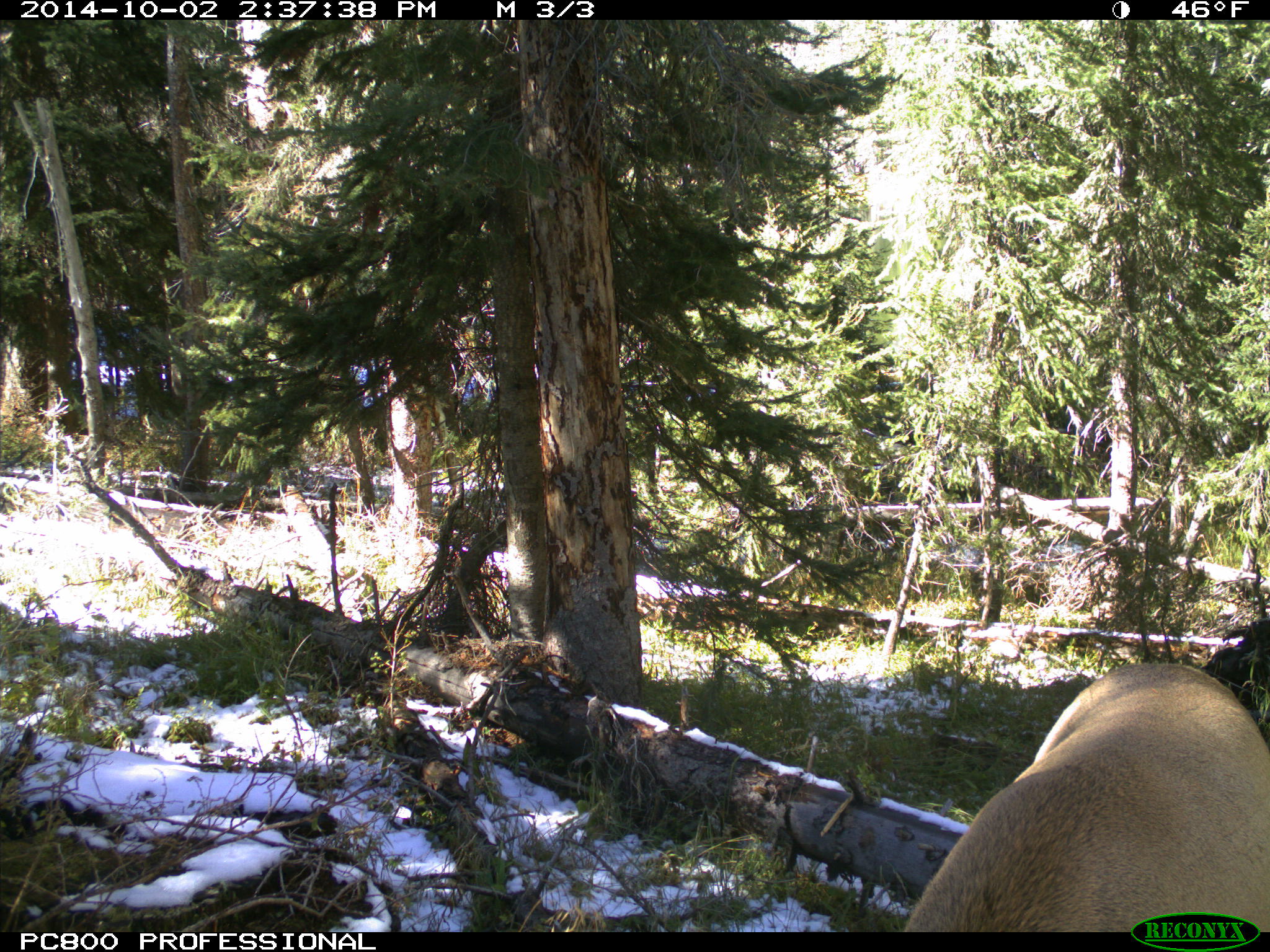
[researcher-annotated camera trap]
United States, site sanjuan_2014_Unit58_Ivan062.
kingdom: Animalia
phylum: Chordata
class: Mammalia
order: Artiodactyla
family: Cervidae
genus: Cervus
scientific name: Cervus elaphus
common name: red deer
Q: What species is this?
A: Cervus elaphus (red deer).